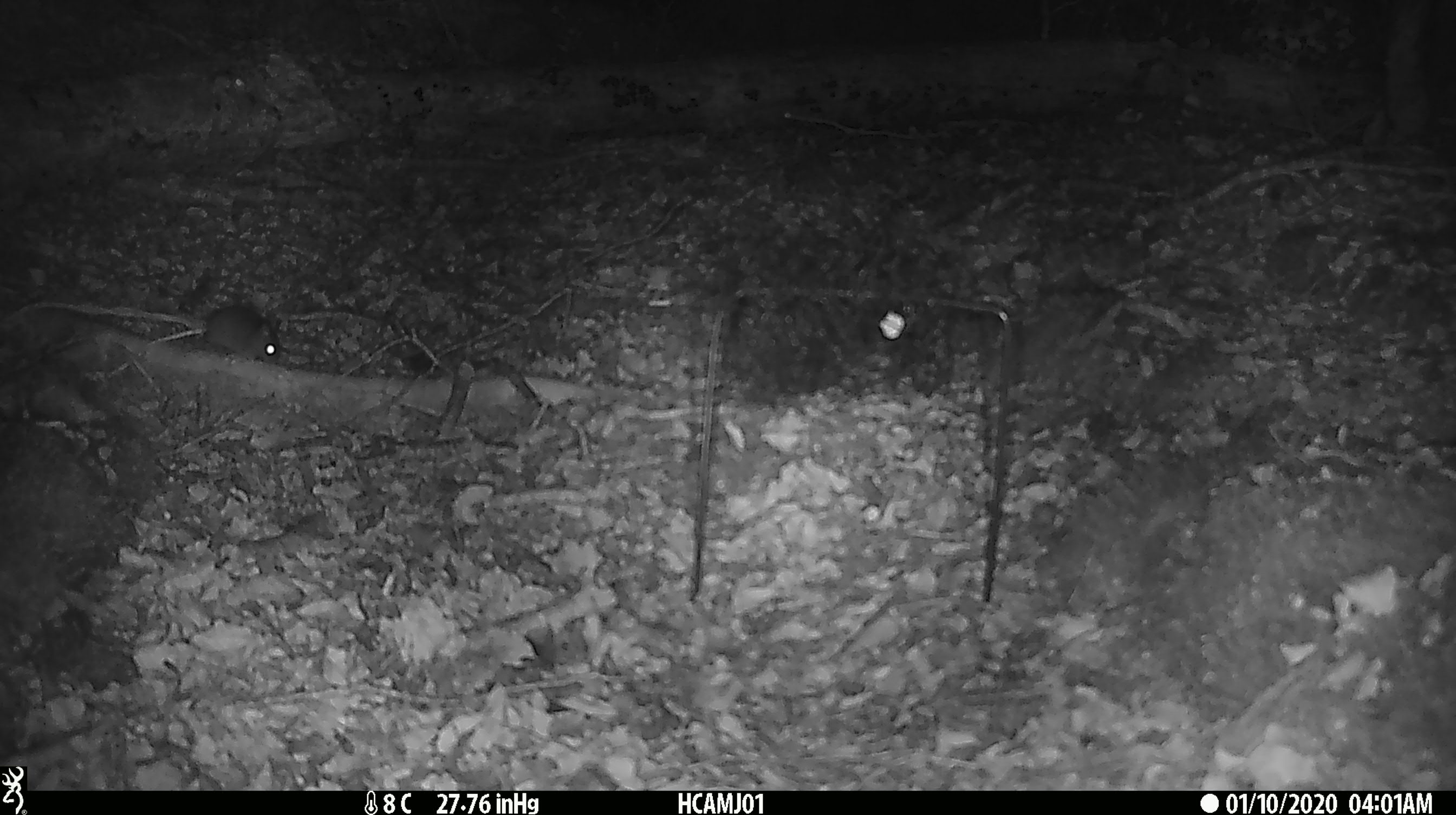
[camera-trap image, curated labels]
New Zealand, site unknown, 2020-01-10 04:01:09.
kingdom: Animalia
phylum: Chordata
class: Mammalia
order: Rodentia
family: Muridae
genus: Mus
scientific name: Mus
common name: mouse